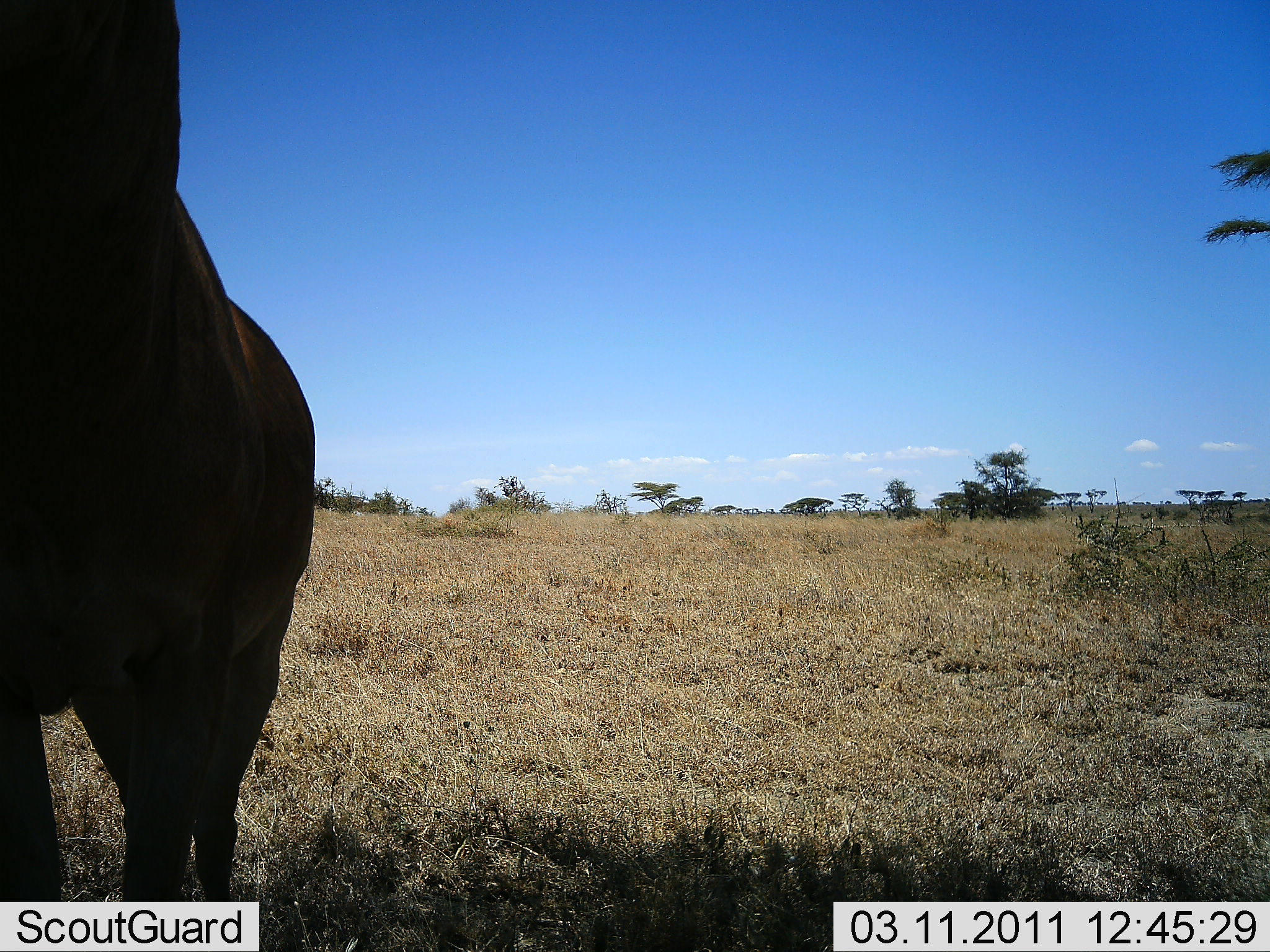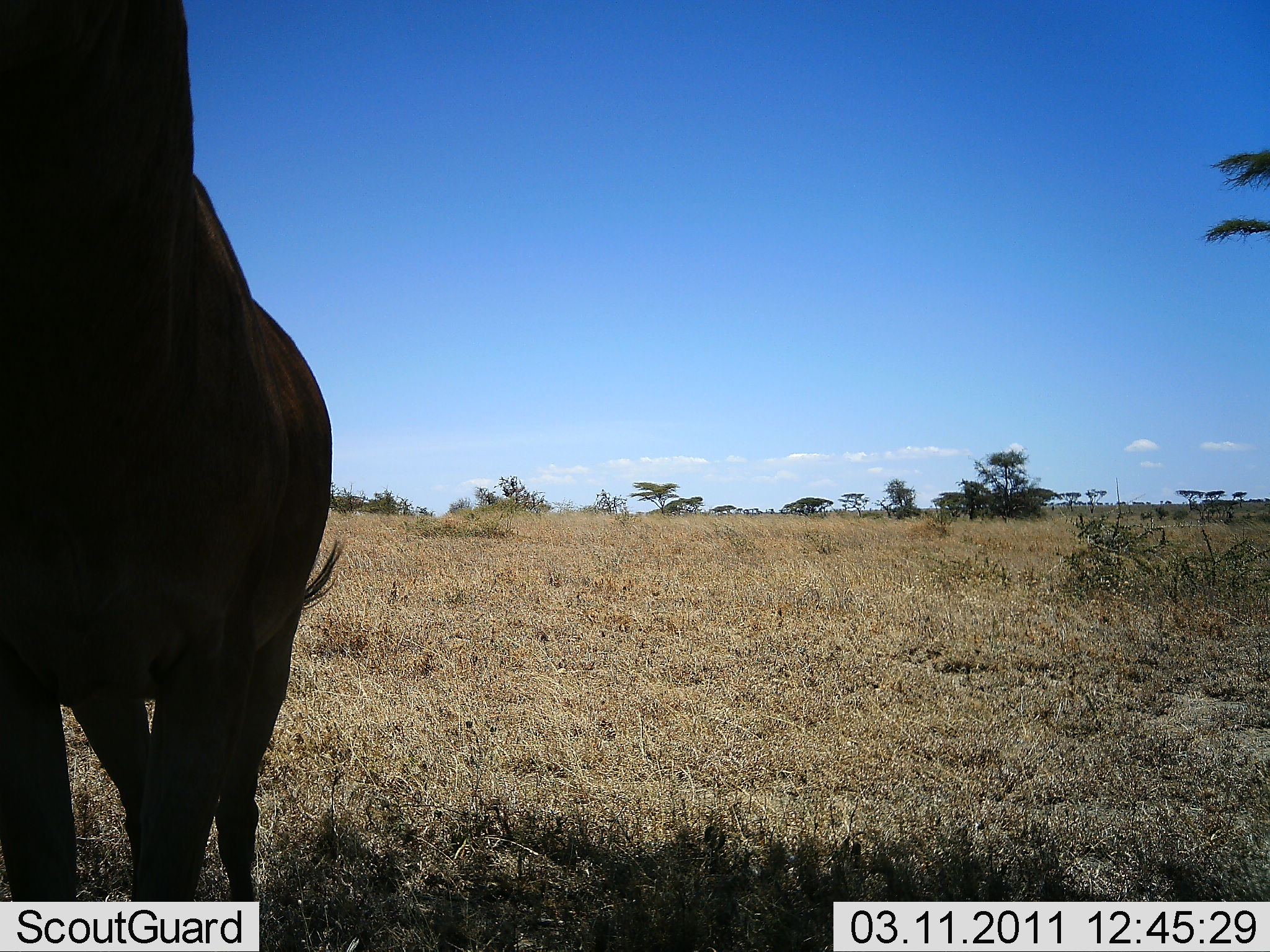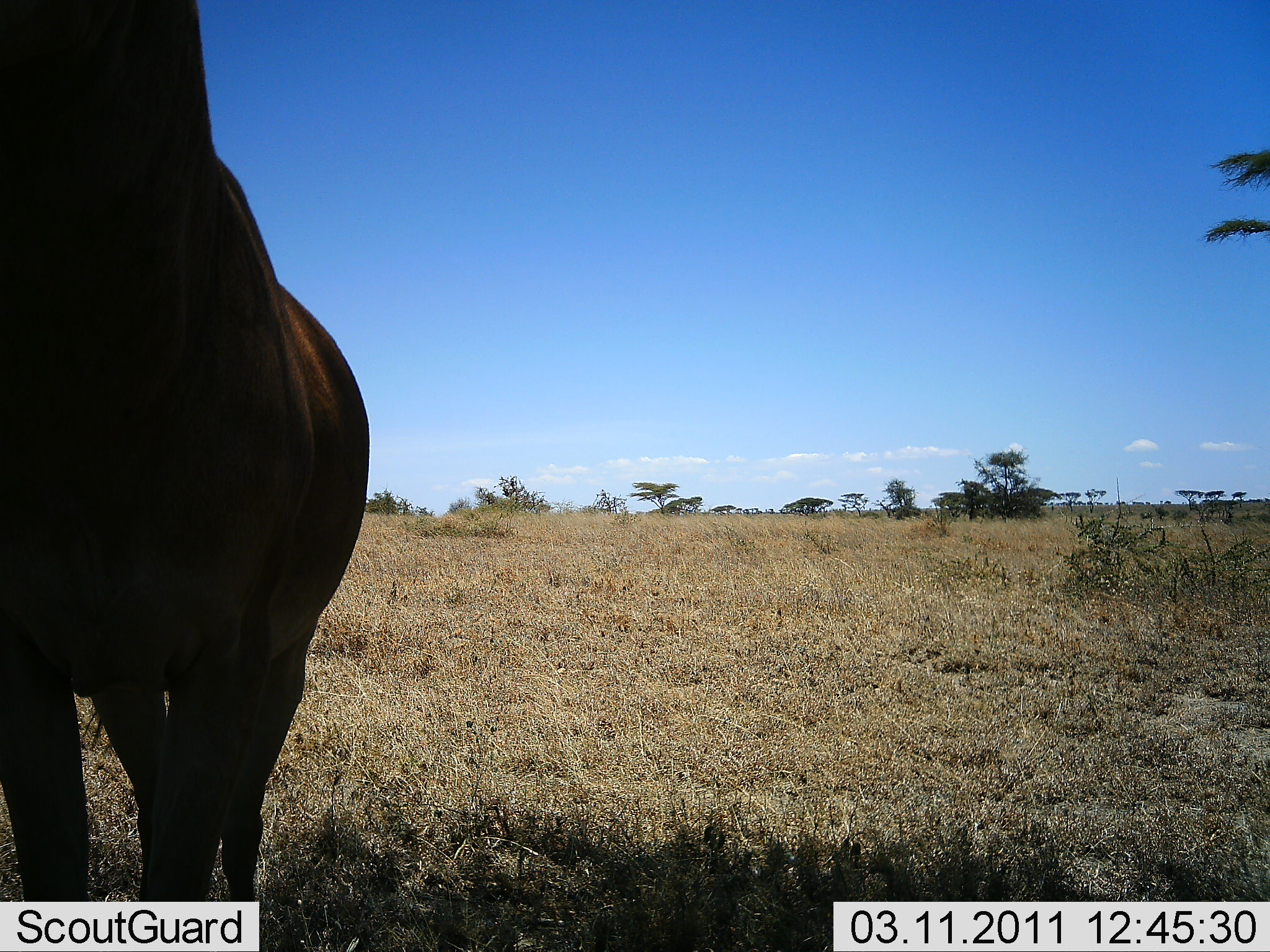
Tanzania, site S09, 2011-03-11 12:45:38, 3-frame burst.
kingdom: Animalia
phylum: Chordata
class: Mammalia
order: Artiodactyla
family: Bovidae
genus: Alcelaphus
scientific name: Alcelaphus buselaphus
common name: hartebeest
Hartebeest (Alcelaphus buselaphus), count 1. Behavior (volunteer vote fractions): standing 100%, resting 0%, moving 0%, interacting 0%. Young present (vote fraction): 0%. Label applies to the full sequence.